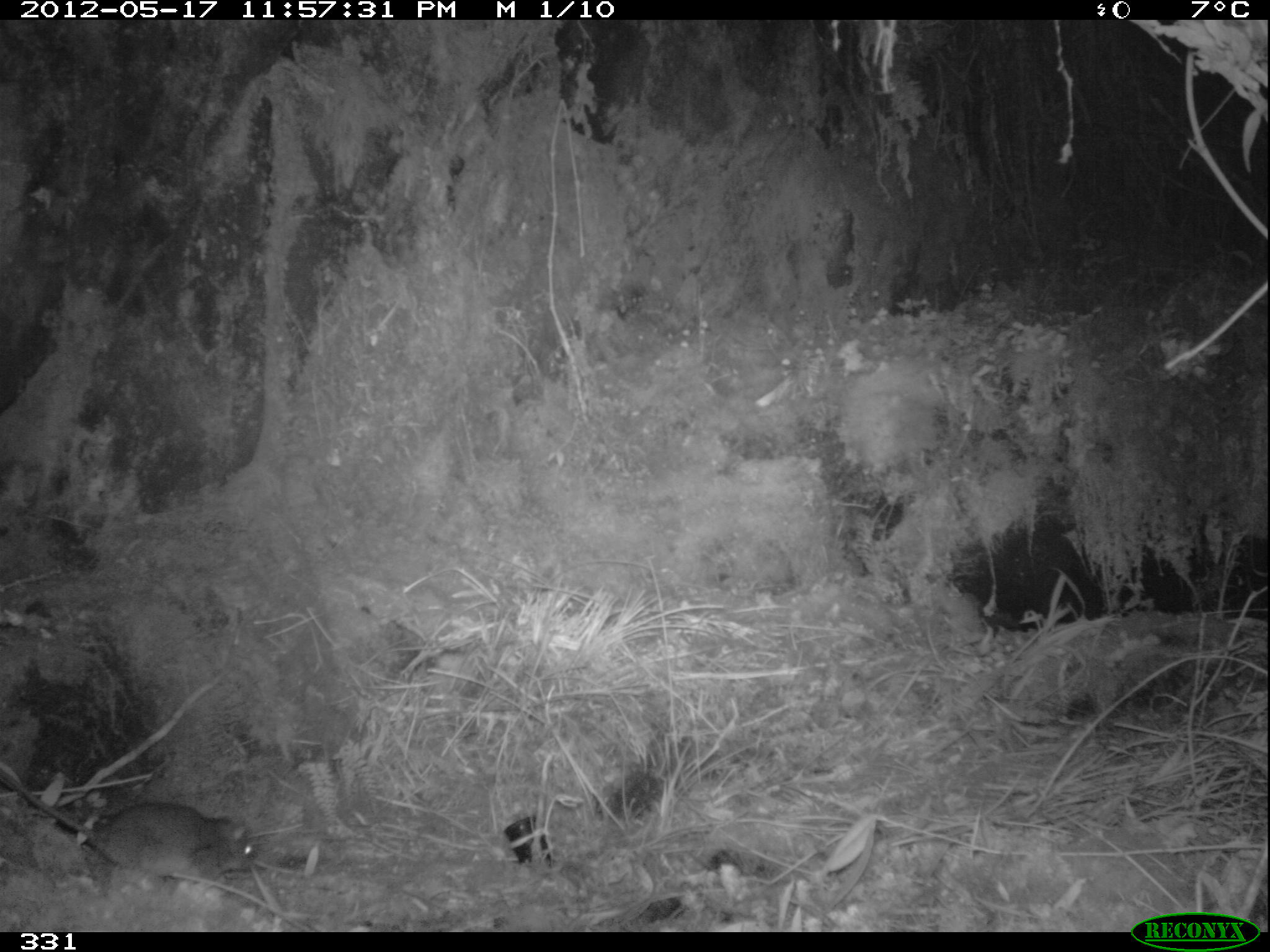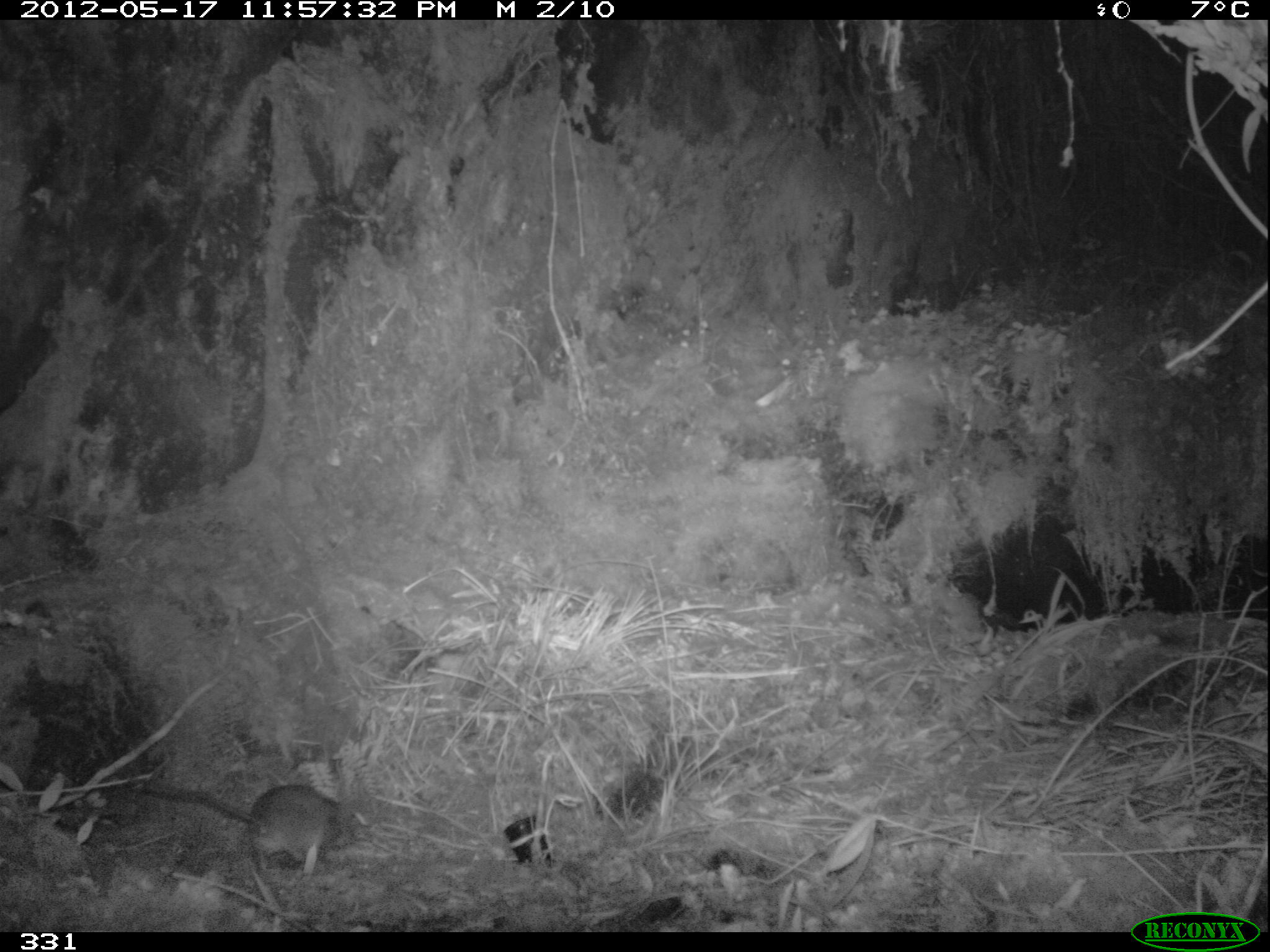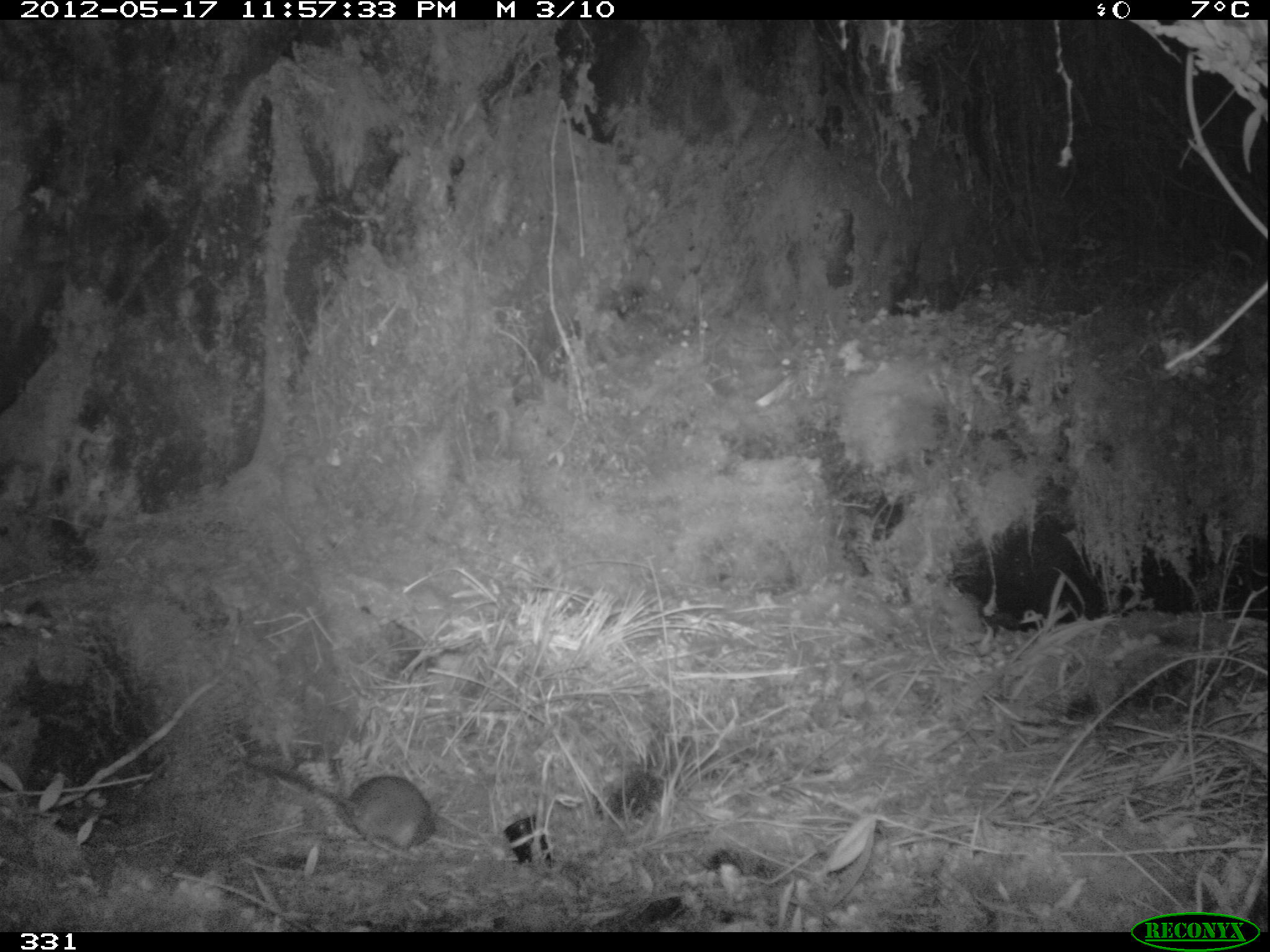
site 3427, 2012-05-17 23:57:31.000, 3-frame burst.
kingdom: Animalia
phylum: Chordata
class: Mammalia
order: Rodentia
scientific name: Rodentia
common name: rodents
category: unknown rodent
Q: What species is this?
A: Unknown rodent (rodents) (Rodentia).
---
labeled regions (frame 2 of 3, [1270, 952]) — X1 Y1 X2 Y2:
unknown rodent: 131 782 346 876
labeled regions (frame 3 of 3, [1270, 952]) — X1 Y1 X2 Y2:
unknown rodent: 255 762 438 854